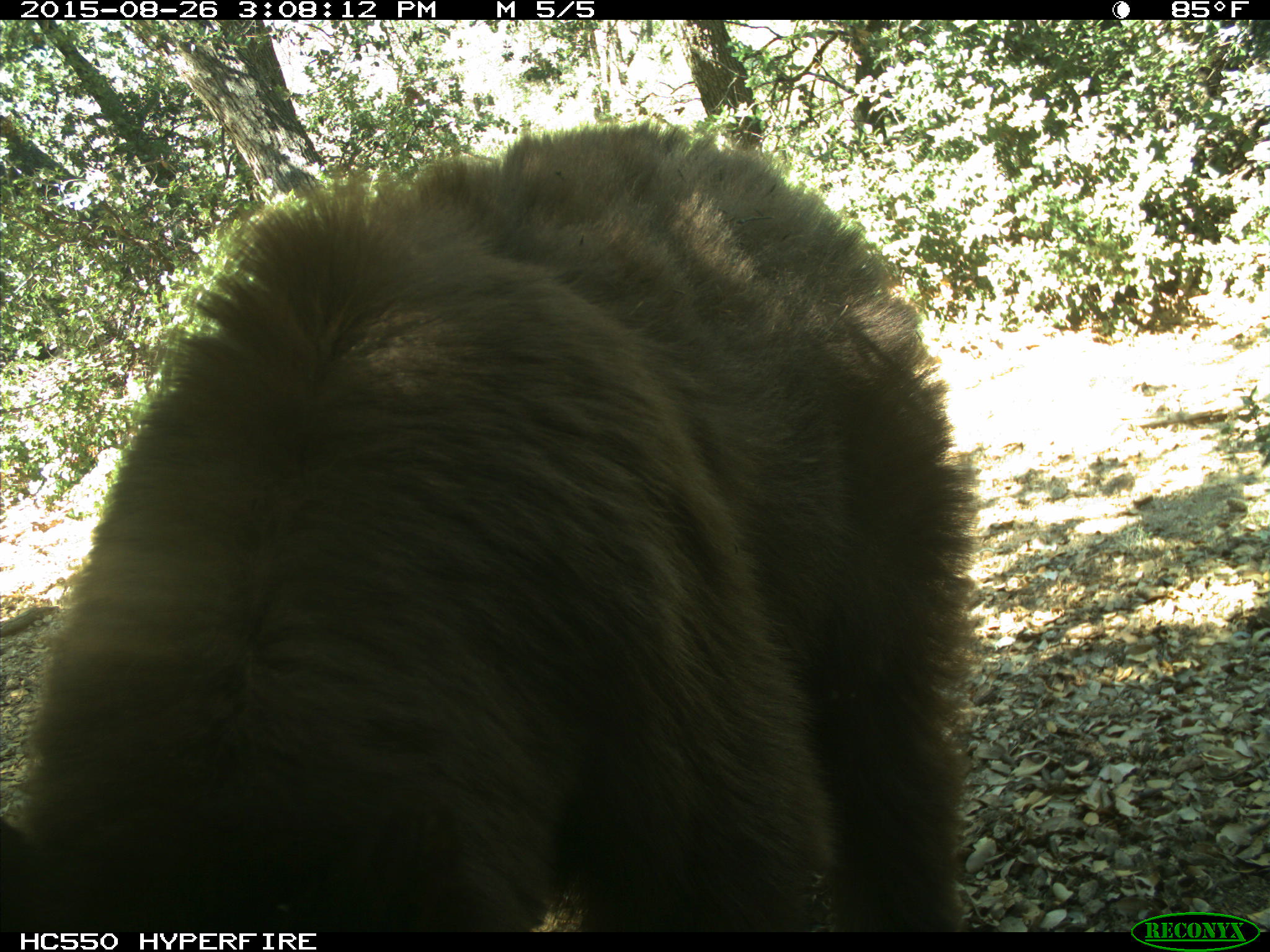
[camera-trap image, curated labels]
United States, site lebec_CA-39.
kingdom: Animalia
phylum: Chordata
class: Mammalia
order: Carnivora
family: Ursidae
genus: Ursus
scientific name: Ursus americanus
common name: american black bear